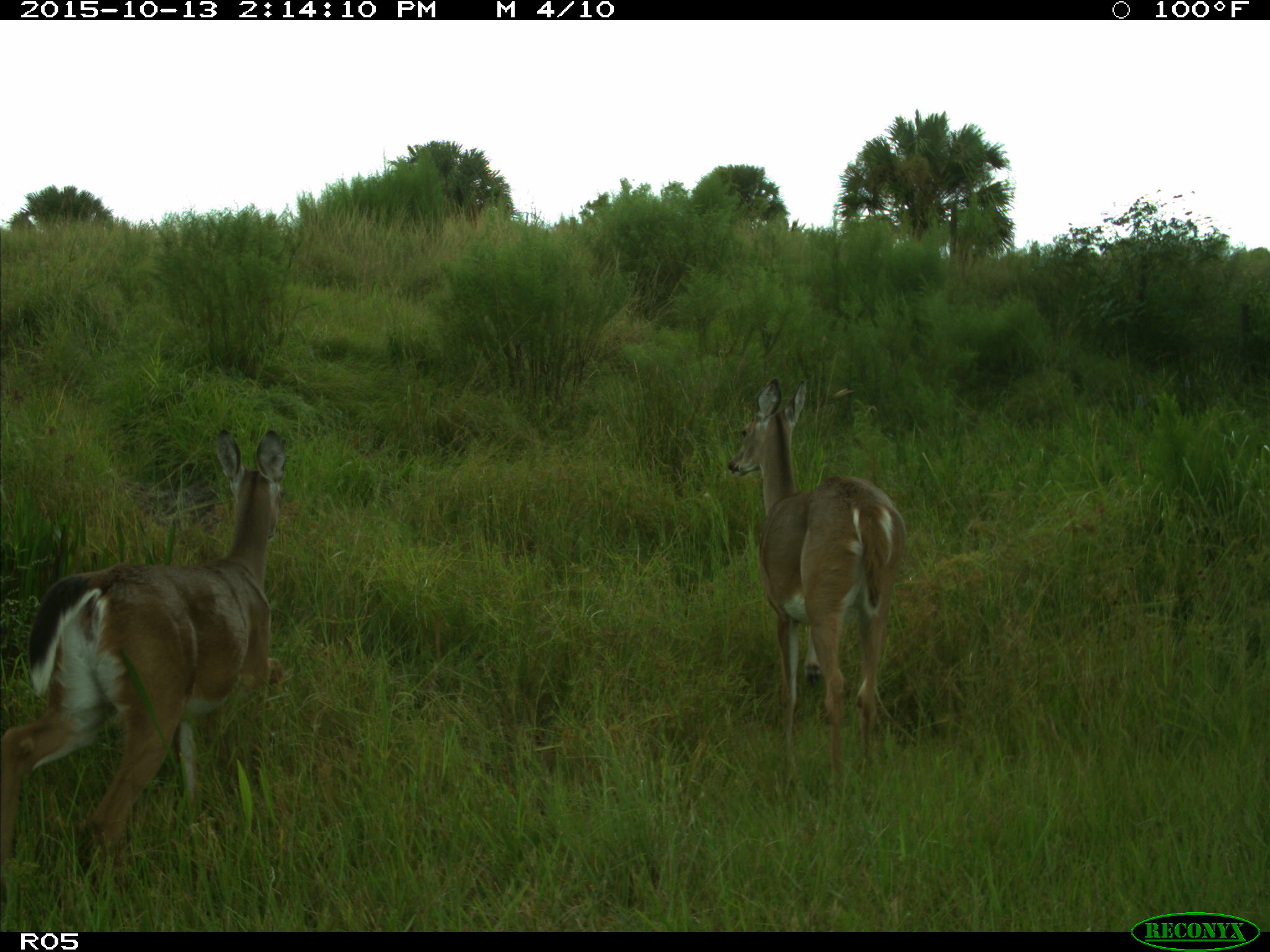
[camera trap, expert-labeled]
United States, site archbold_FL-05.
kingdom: Animalia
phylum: Chordata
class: Mammalia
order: Artiodactyla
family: Cervidae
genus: Odocoileus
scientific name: Odocoileus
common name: deer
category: unidentified deer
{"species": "unidentified deer (deer) (Odocoileus)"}